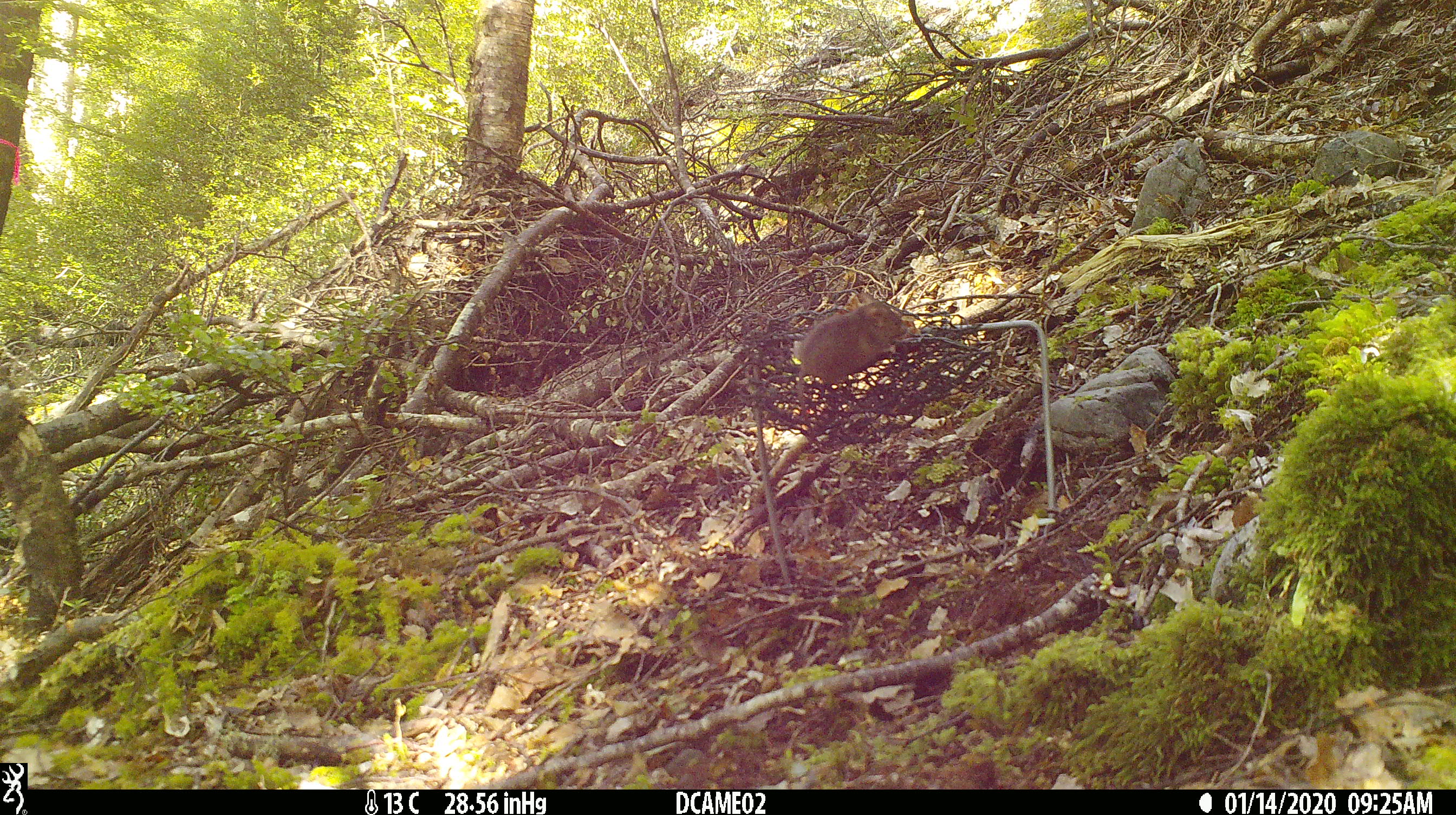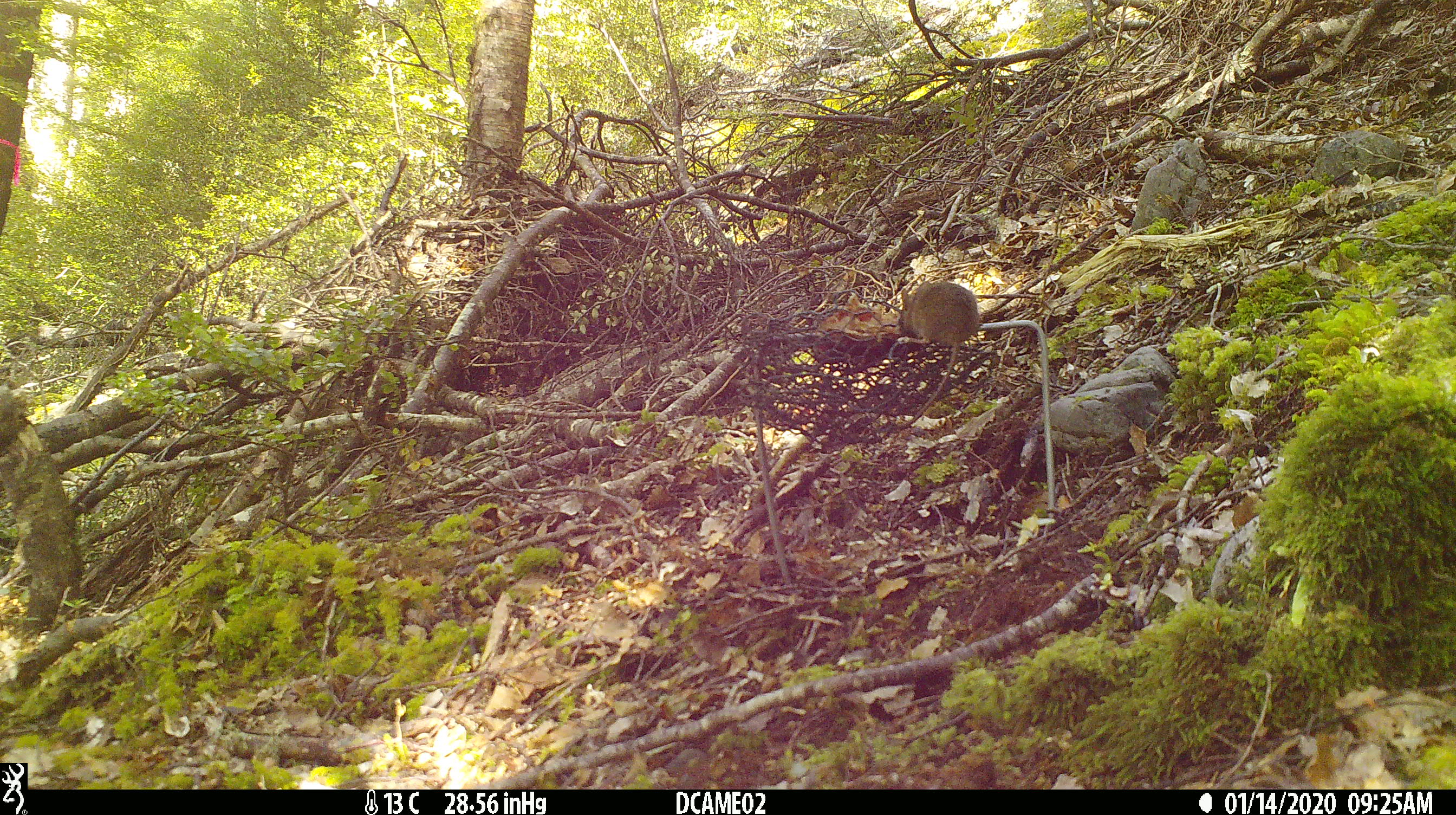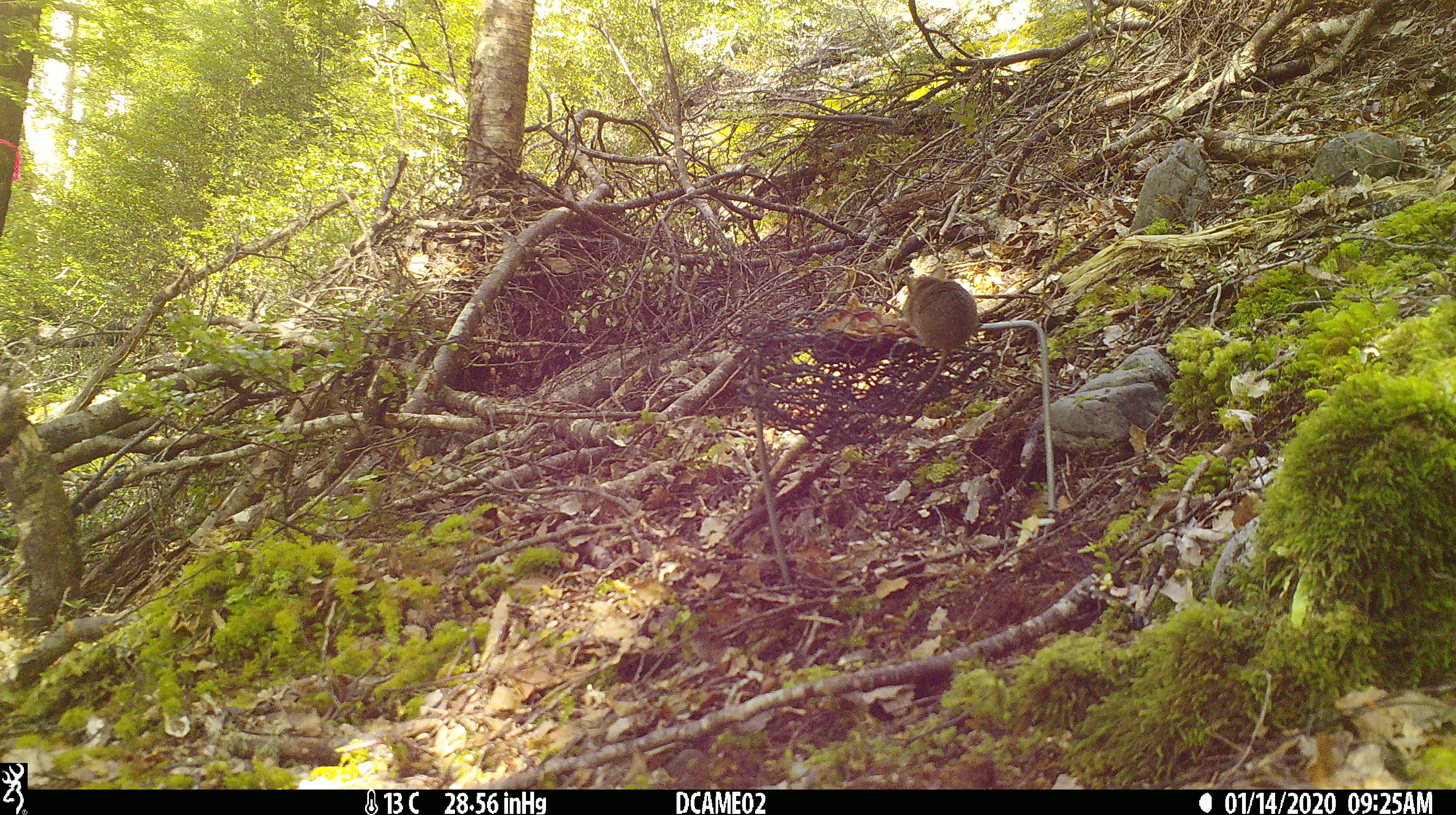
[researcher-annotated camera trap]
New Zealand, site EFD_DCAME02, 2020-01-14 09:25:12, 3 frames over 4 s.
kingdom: Animalia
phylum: Chordata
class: Mammalia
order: Rodentia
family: Muridae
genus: Mus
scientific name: Mus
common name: mouse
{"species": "mouse (Mus)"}